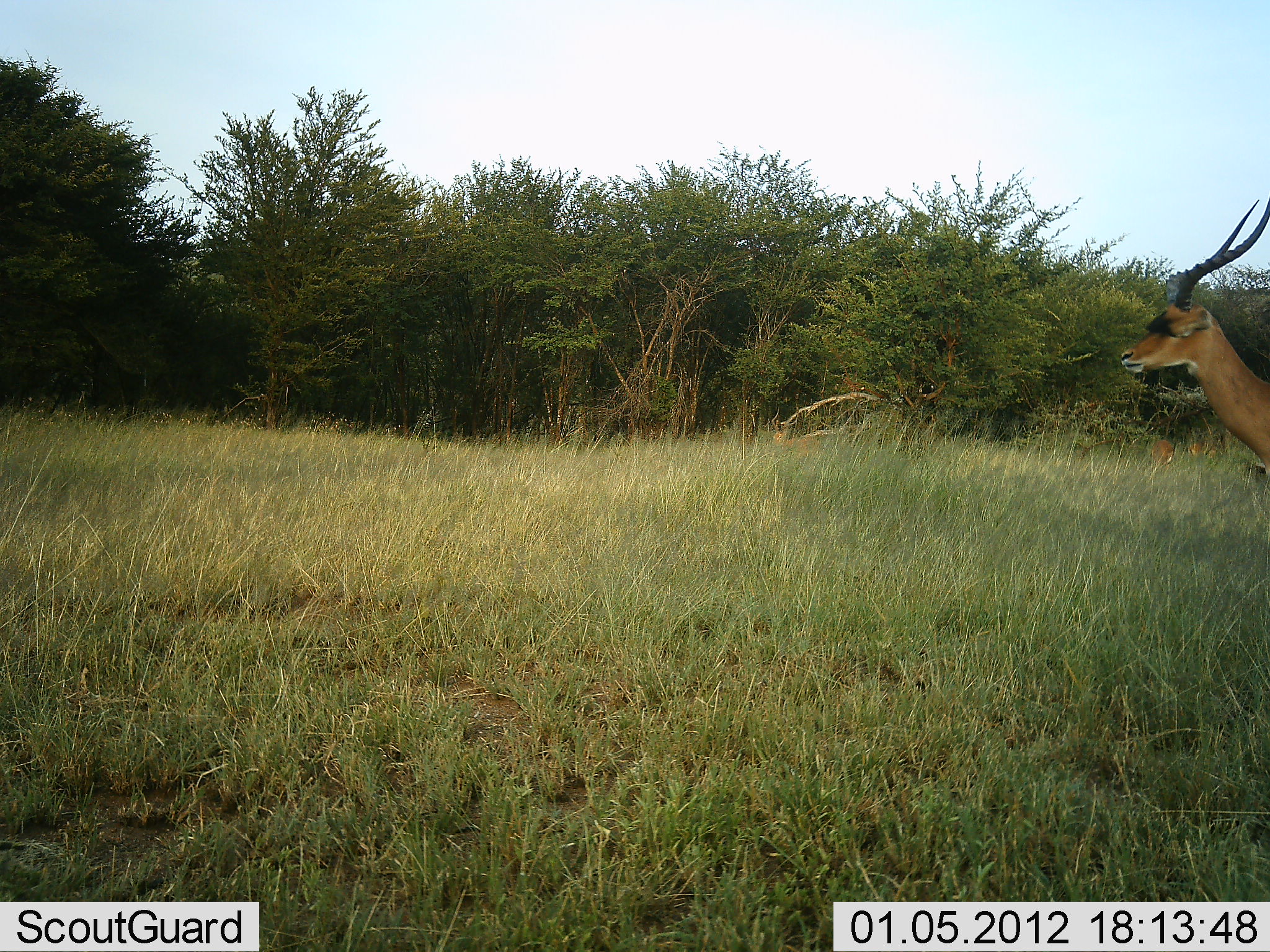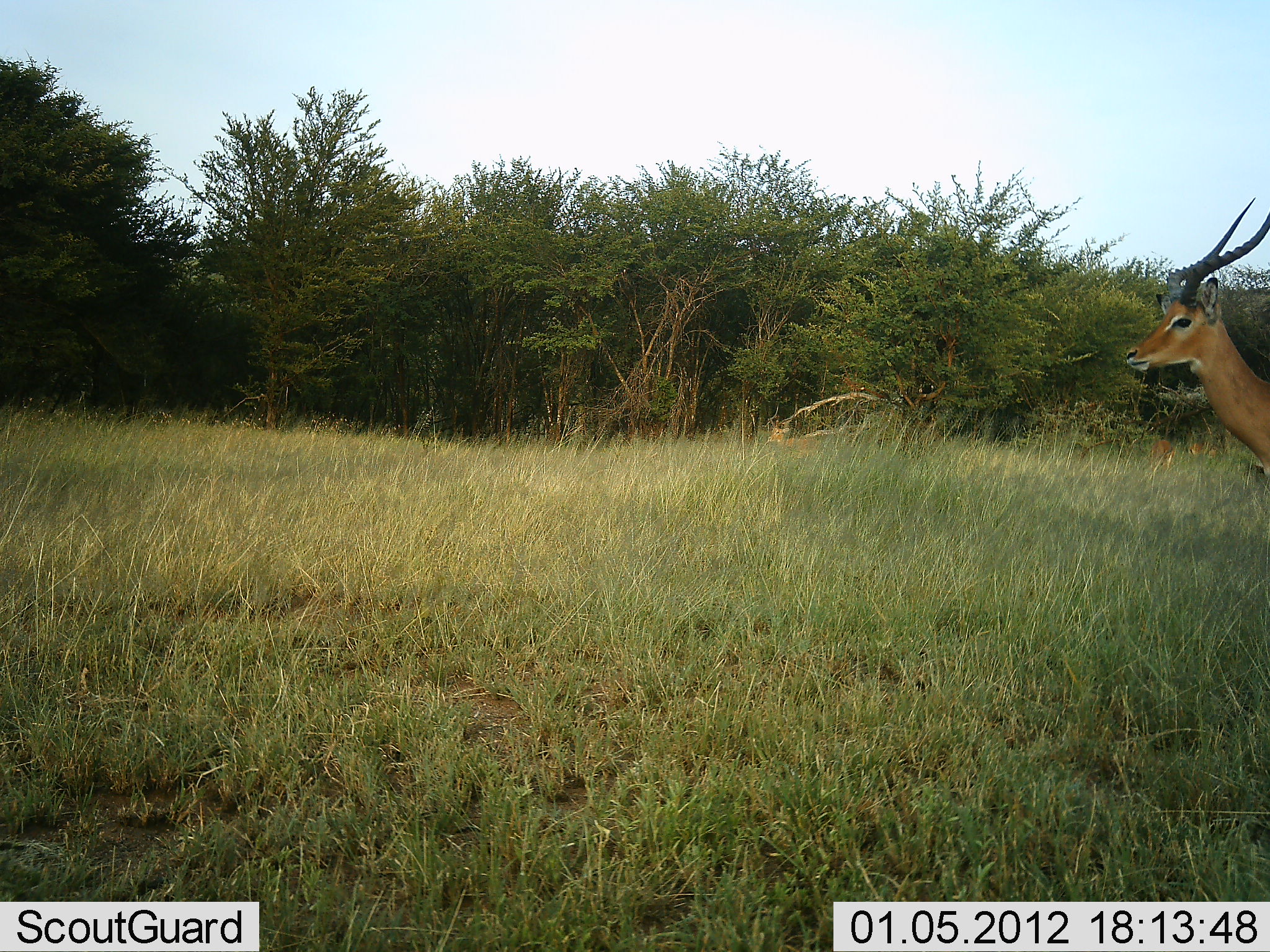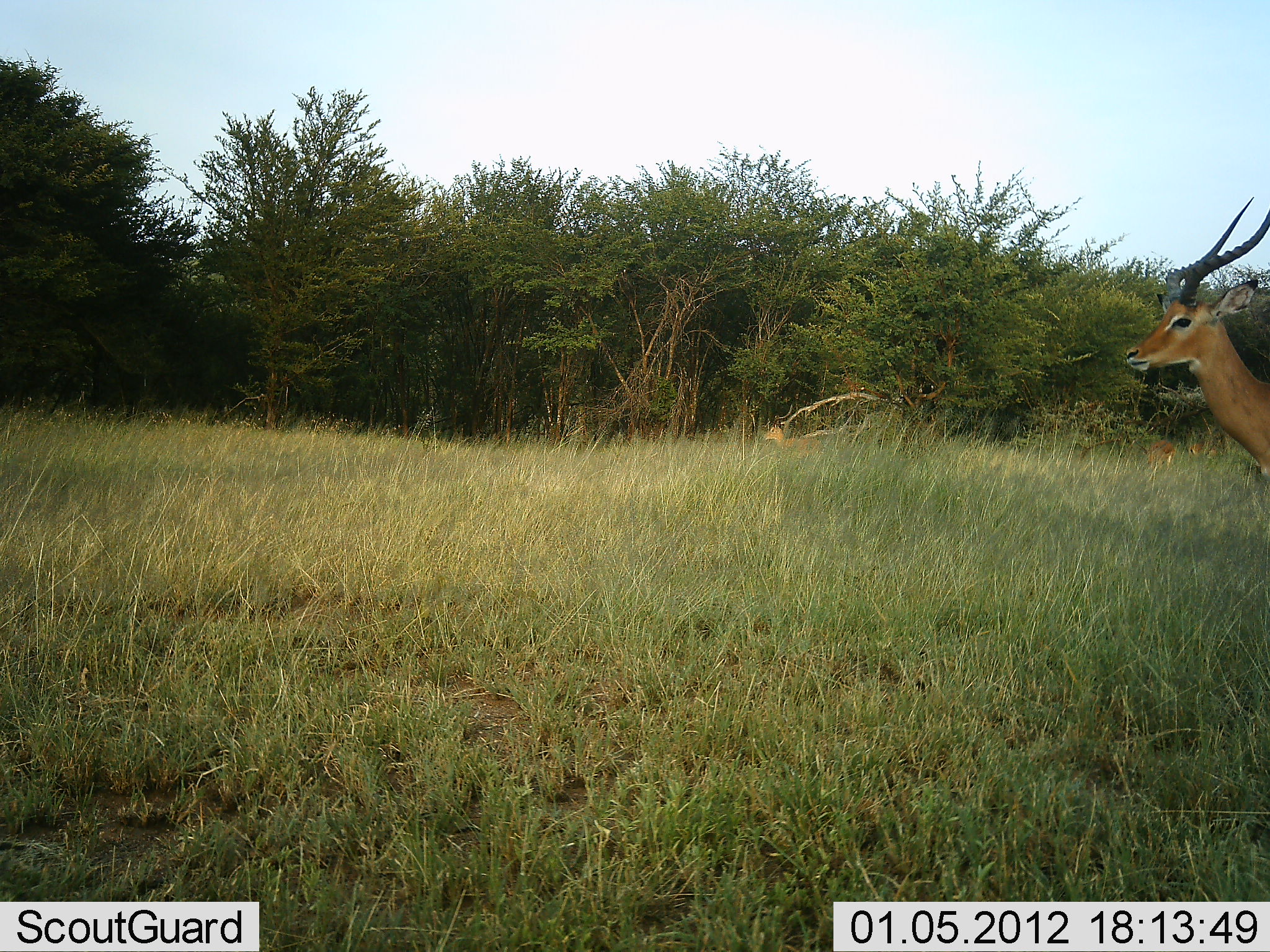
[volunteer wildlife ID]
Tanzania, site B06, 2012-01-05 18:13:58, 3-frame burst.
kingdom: Animalia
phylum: Chordata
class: Mammalia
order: Artiodactyla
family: Bovidae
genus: Aepyceros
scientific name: Aepyceros melampus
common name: impala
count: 2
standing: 100%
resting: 12%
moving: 0%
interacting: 0%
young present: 0%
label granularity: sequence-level